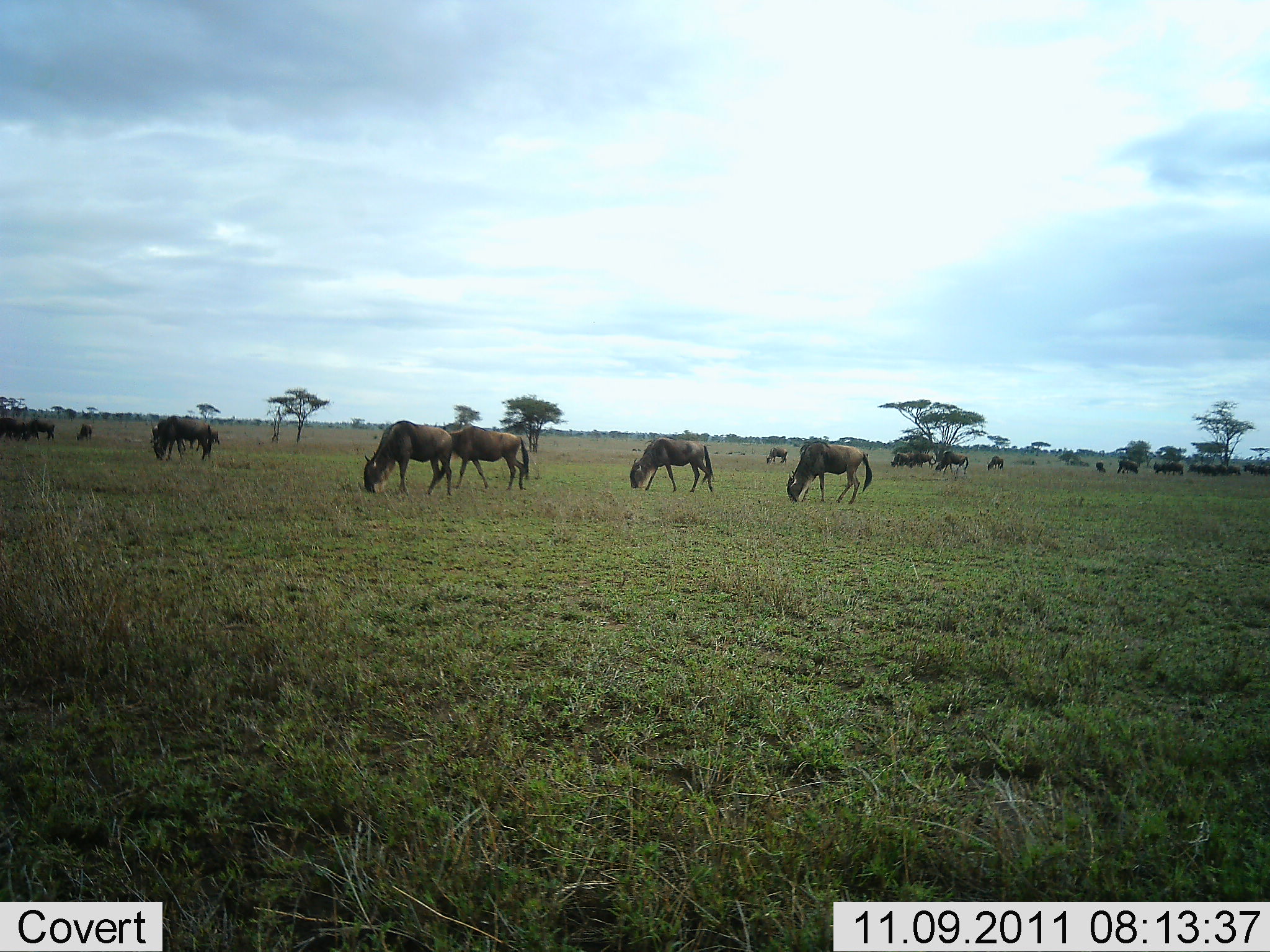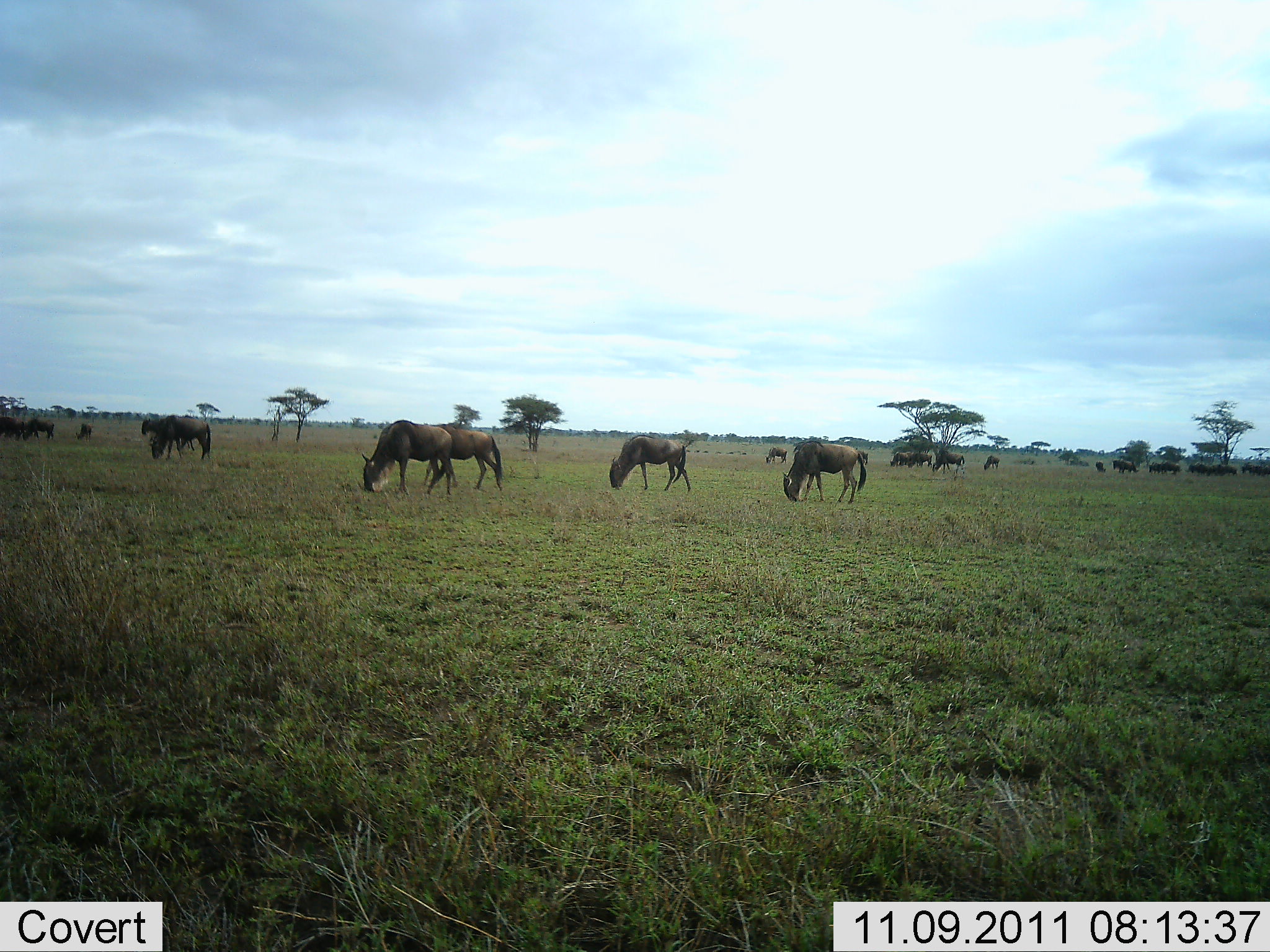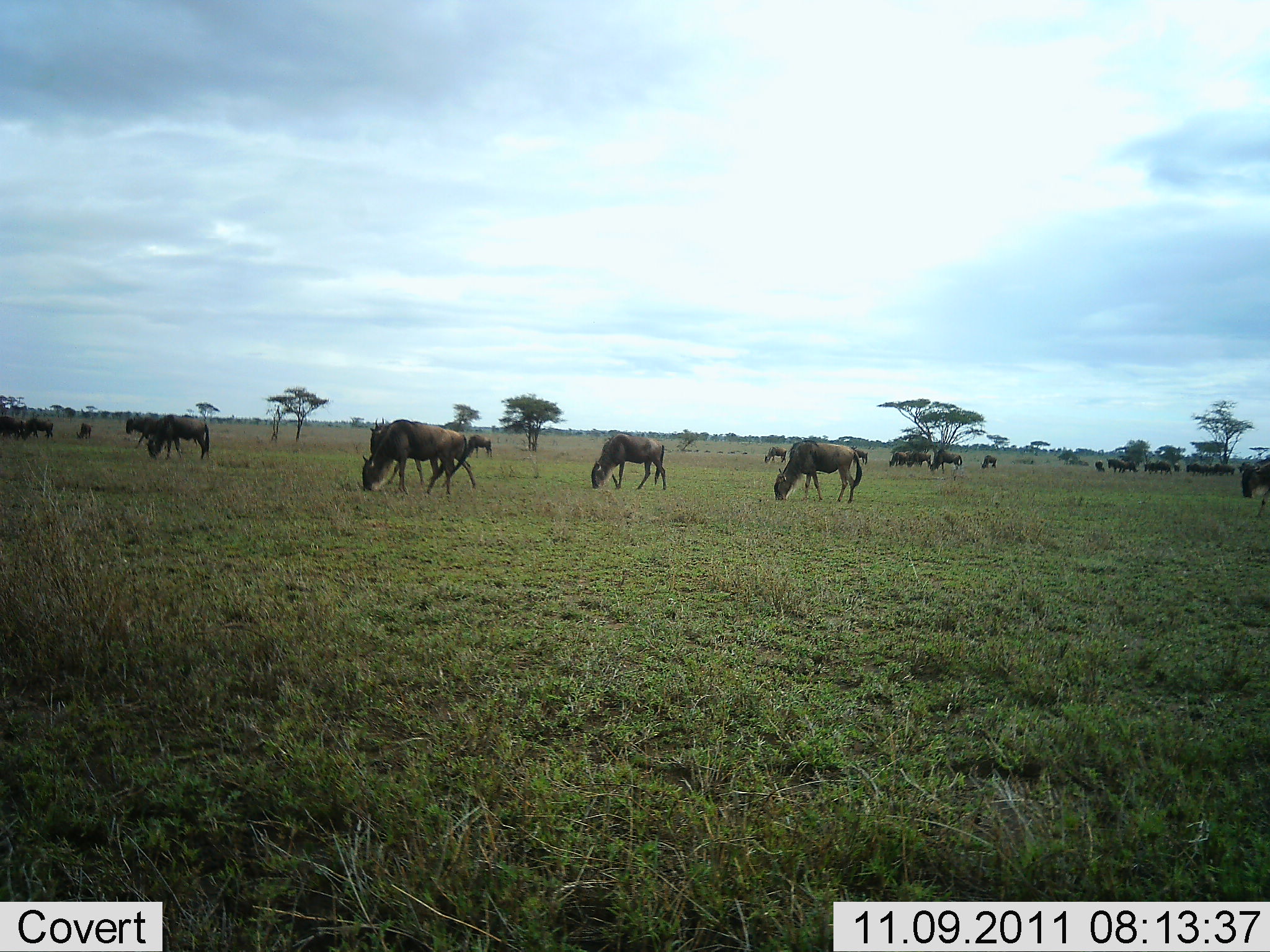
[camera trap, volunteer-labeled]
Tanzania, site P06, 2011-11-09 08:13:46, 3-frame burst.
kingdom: Animalia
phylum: Chordata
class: Mammalia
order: Artiodactyla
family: Bovidae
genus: Connochaetes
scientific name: Connochaetes taurinus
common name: blue wildebeest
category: wildebeest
Wildebeest (blue wildebeest) (Connochaetes taurinus), count 11-50. Behavior (volunteer vote fractions): standing 20%, resting 0%, moving 50%, interacting 0%. Young present (vote fraction): 0%. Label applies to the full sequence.